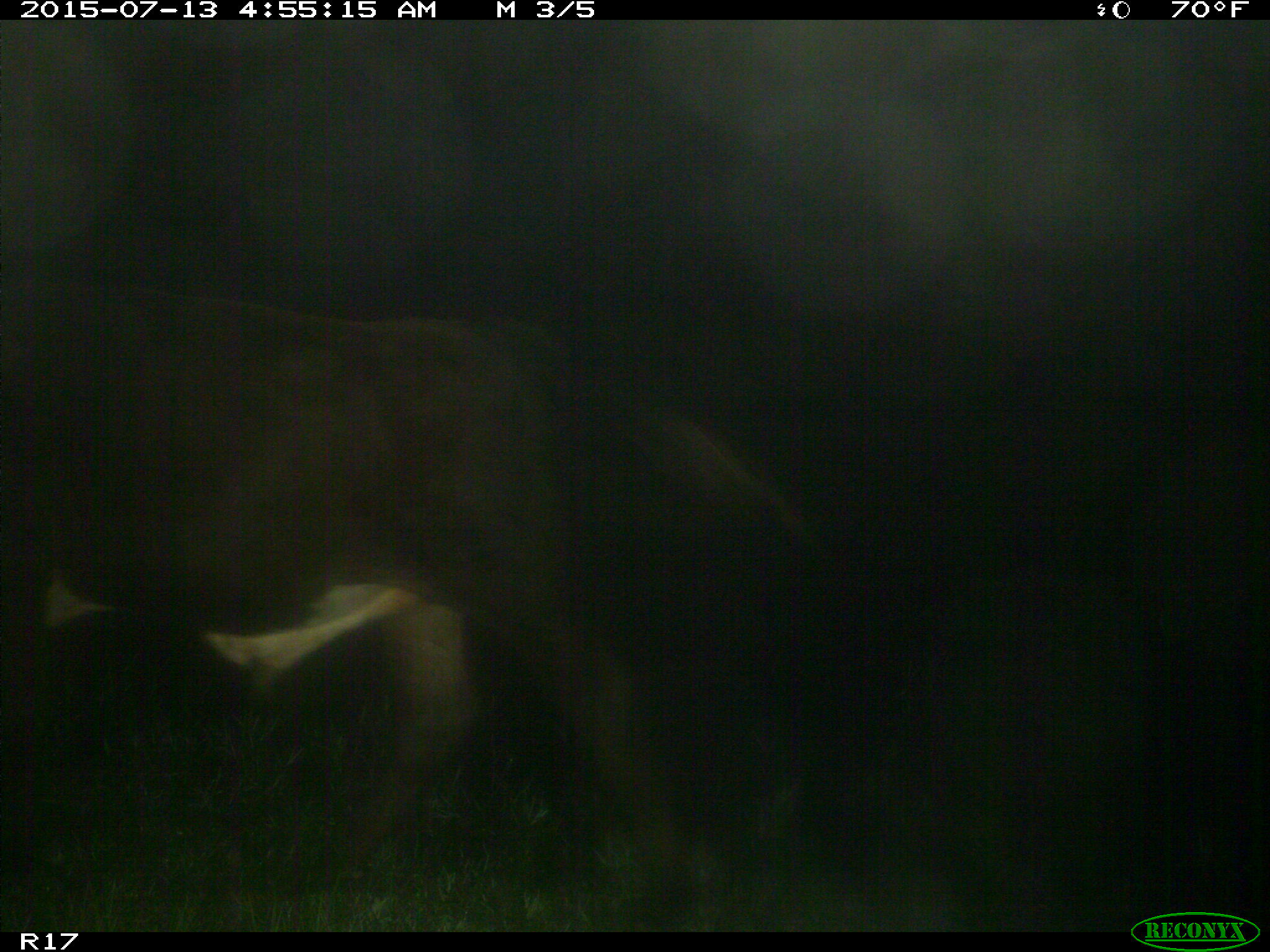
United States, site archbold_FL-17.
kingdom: Animalia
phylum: Chordata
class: Mammalia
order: Artiodactyla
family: Bovidae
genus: Bos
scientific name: Bos taurus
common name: domestic cow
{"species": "Bos taurus (domestic cow)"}